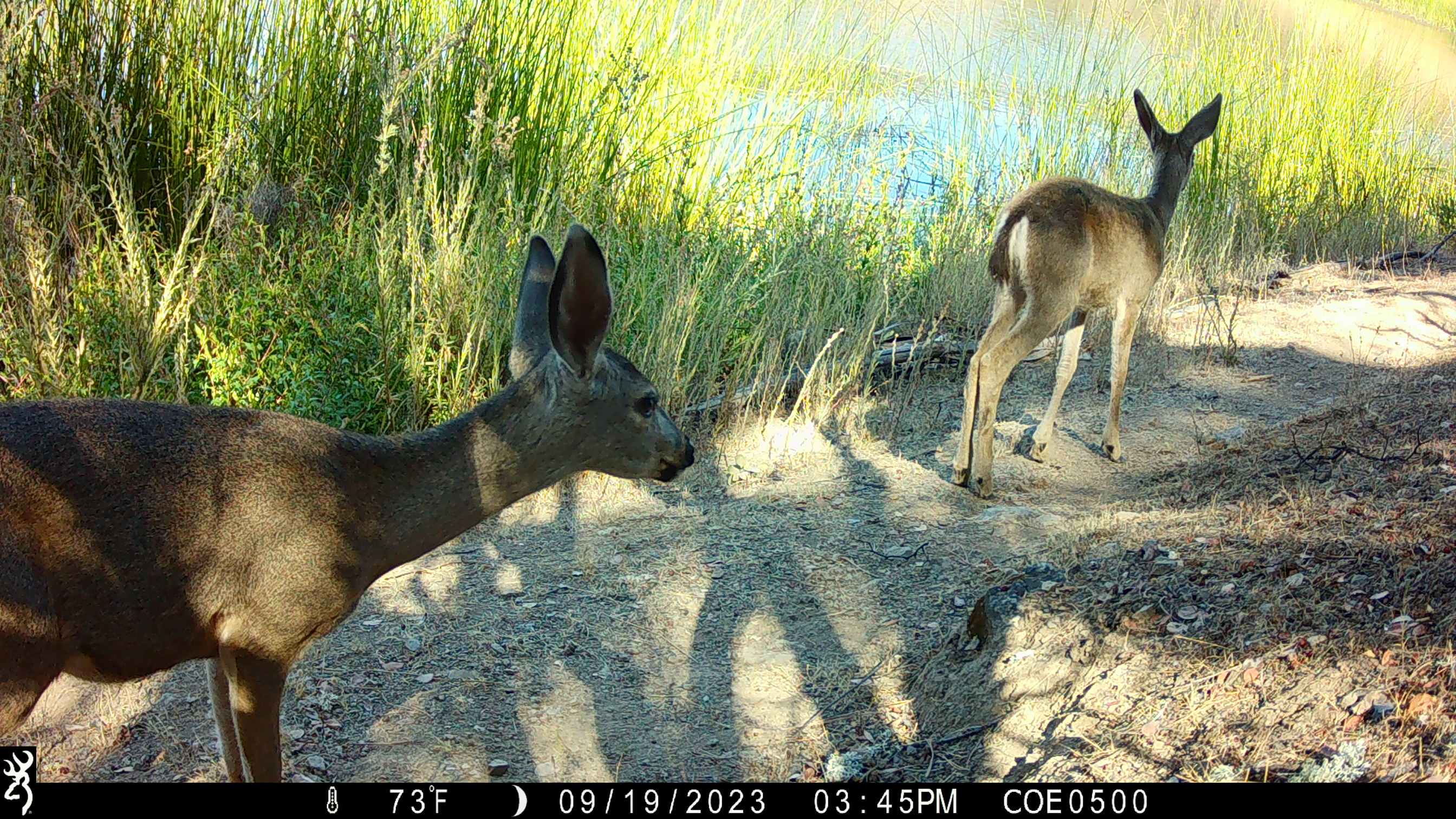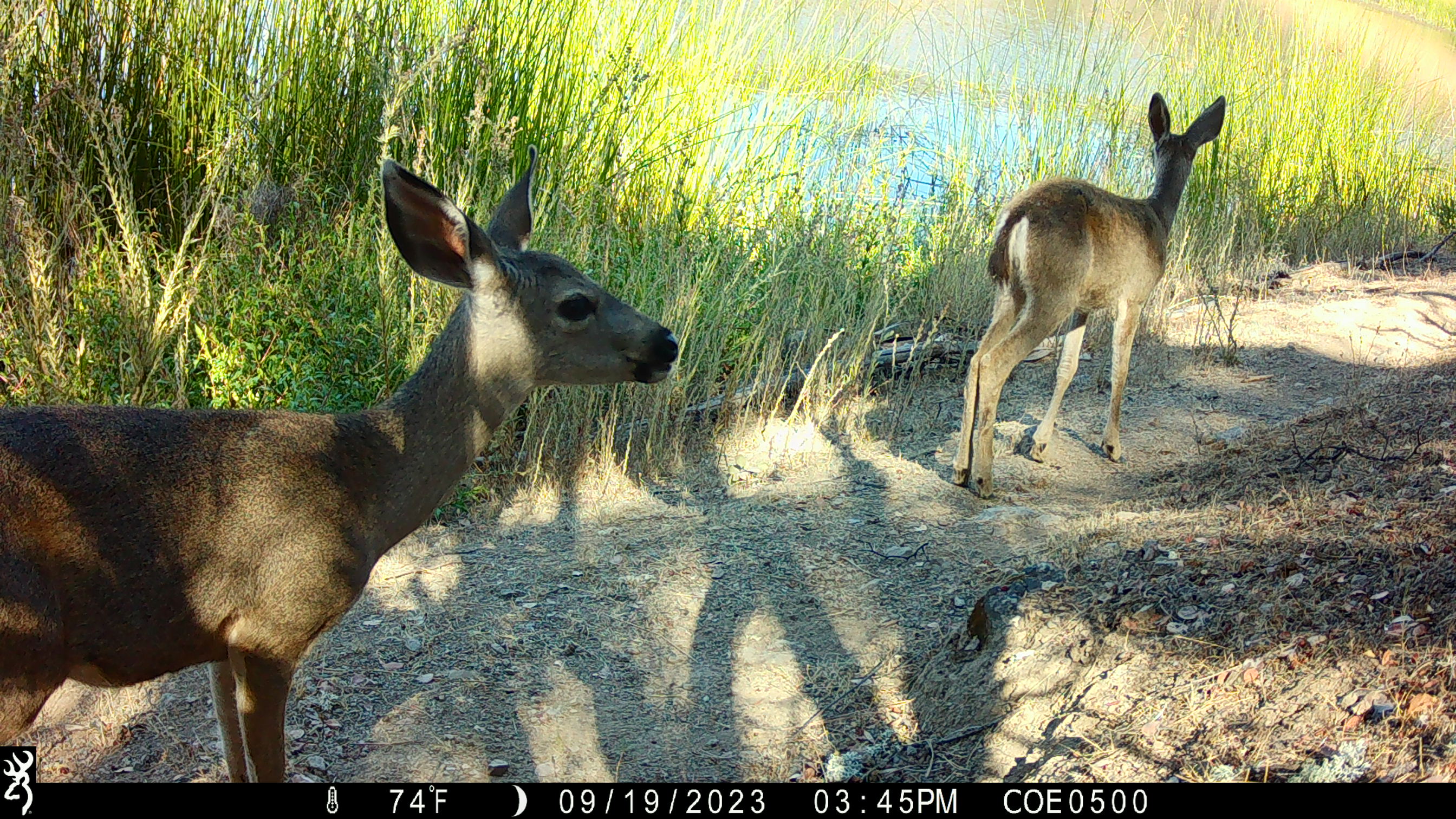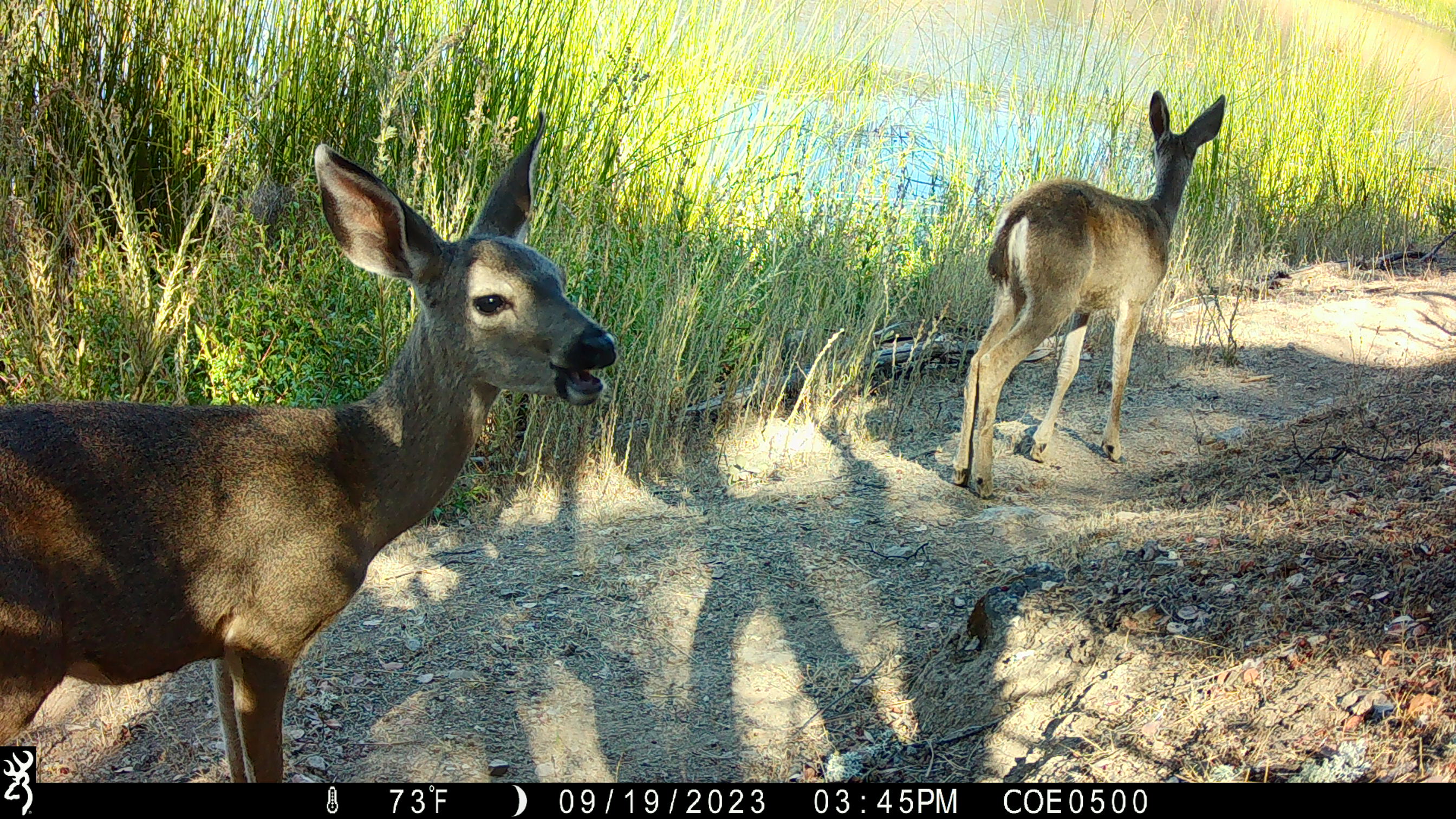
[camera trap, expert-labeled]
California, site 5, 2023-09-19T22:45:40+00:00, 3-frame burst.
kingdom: Animalia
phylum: Chordata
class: Mammalia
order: Artiodactyla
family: Cervidae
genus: Odocoileus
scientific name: Odocoileus hemionus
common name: mule deer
Mule deer (Odocoileus hemionus).